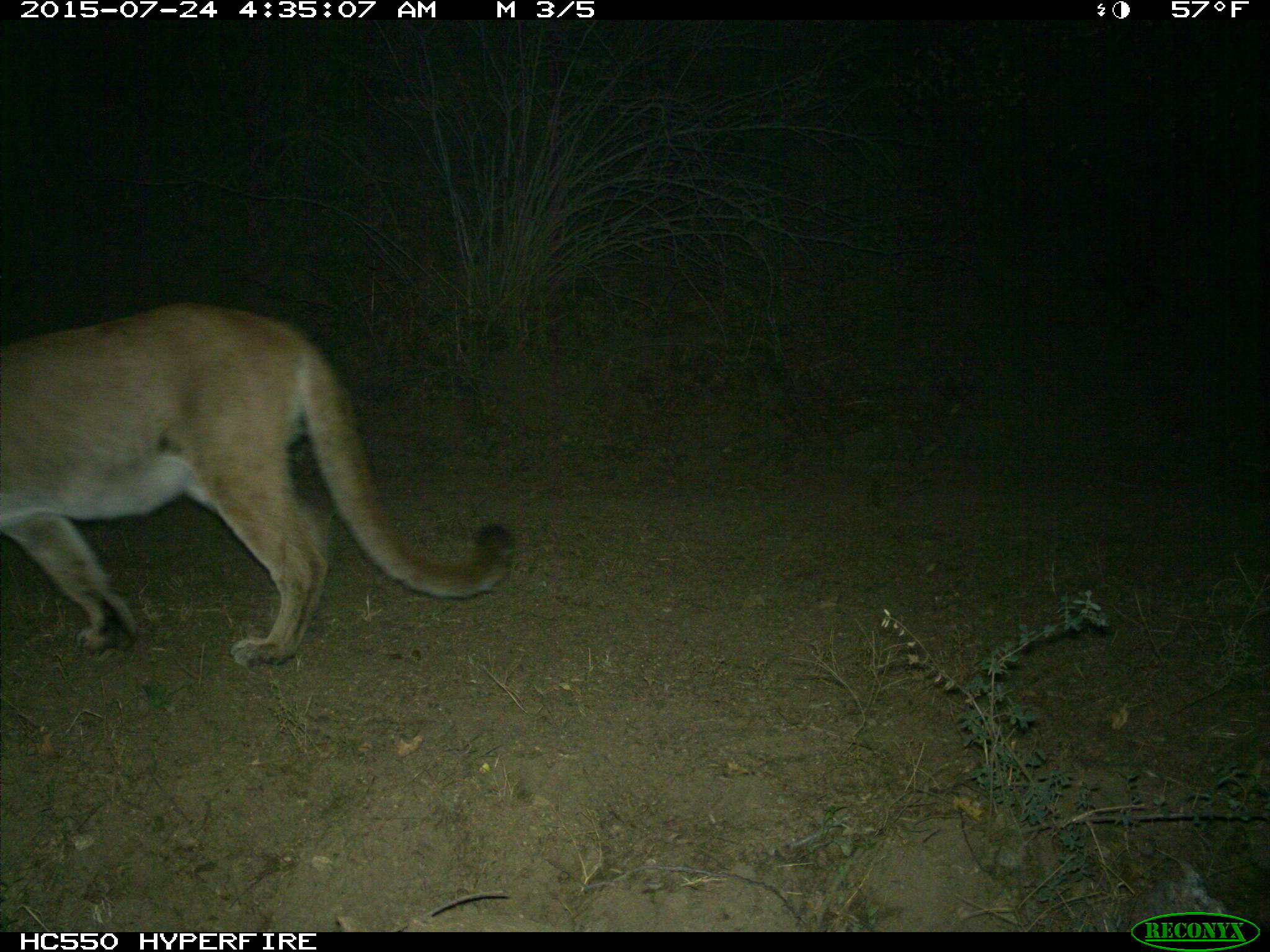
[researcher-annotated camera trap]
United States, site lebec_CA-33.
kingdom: Animalia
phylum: Chordata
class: Mammalia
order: Carnivora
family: Felidae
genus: Puma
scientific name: Puma concolor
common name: mountain lion